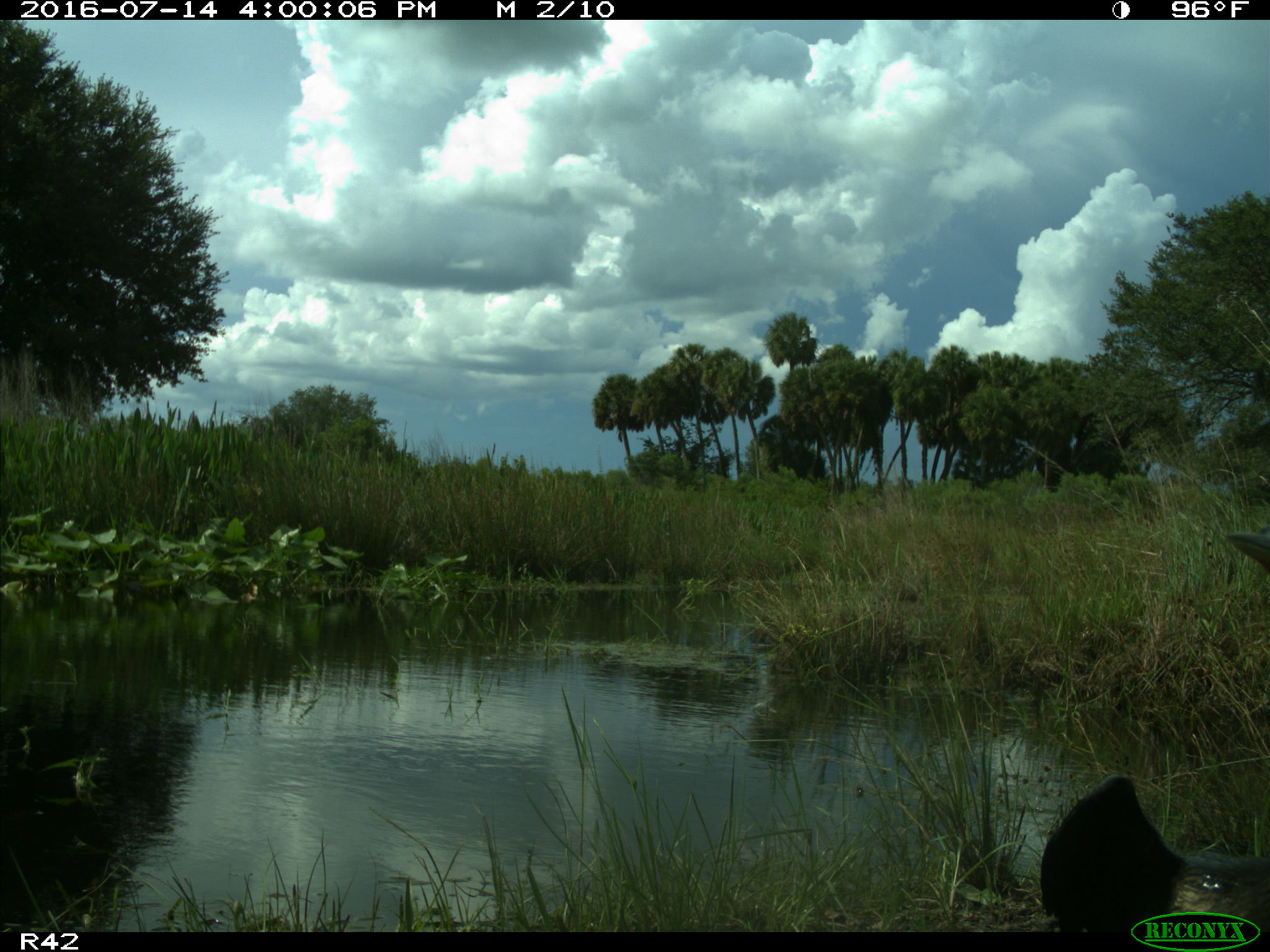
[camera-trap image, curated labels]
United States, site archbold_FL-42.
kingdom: Animalia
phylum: Chordata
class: Aves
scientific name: Aves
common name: birds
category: unidentified bird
Unidentified bird (birds) (Aves).